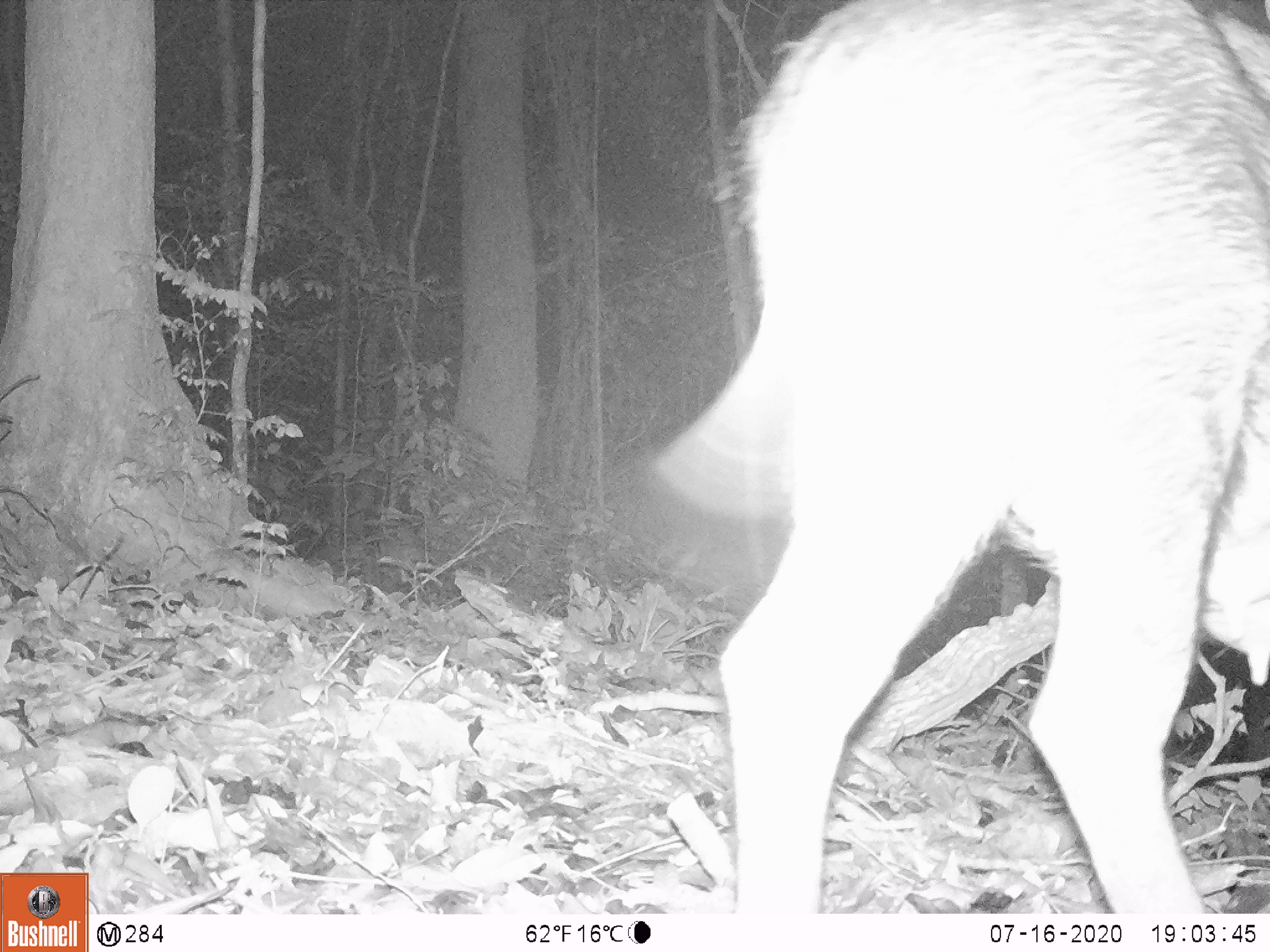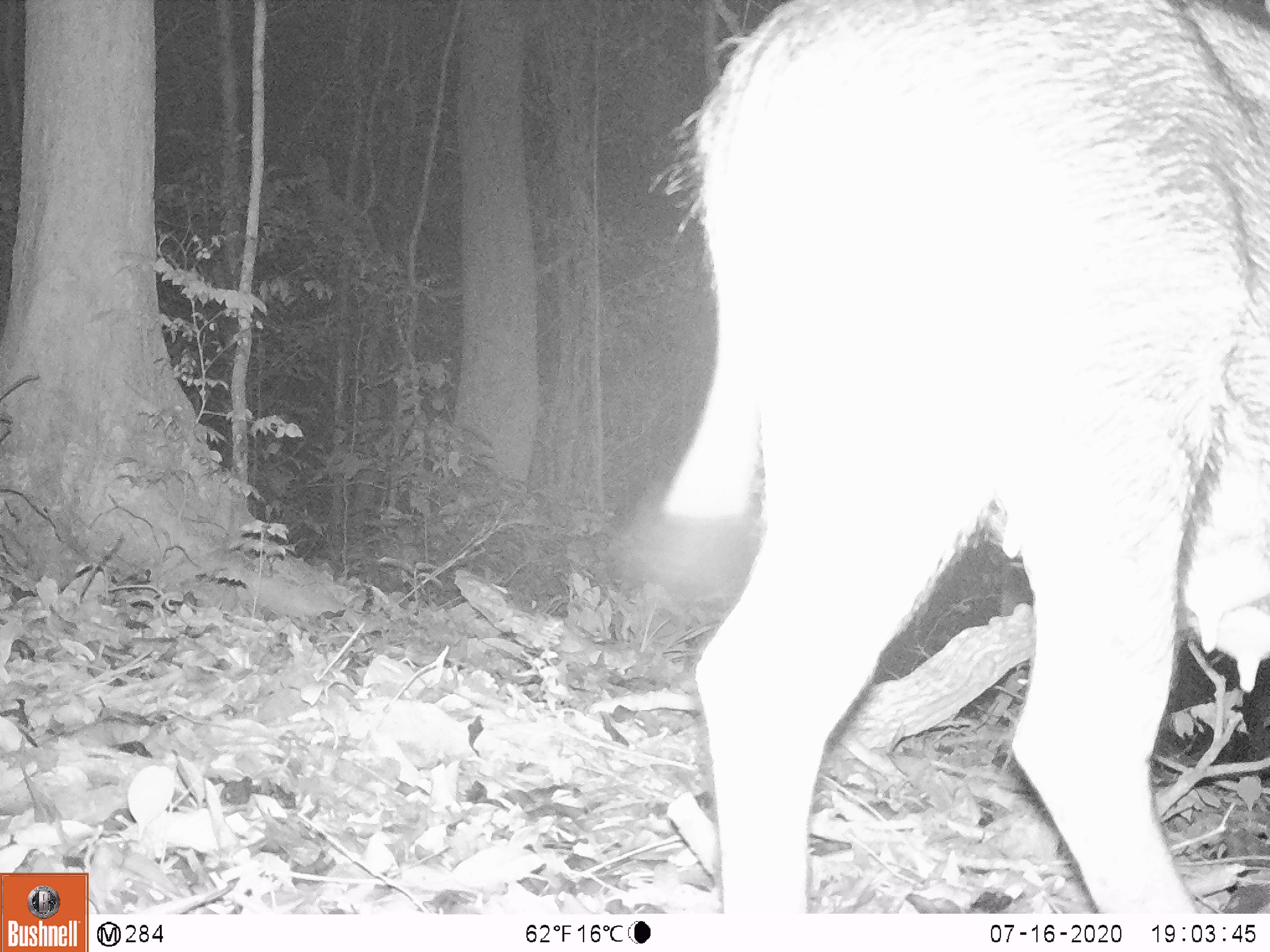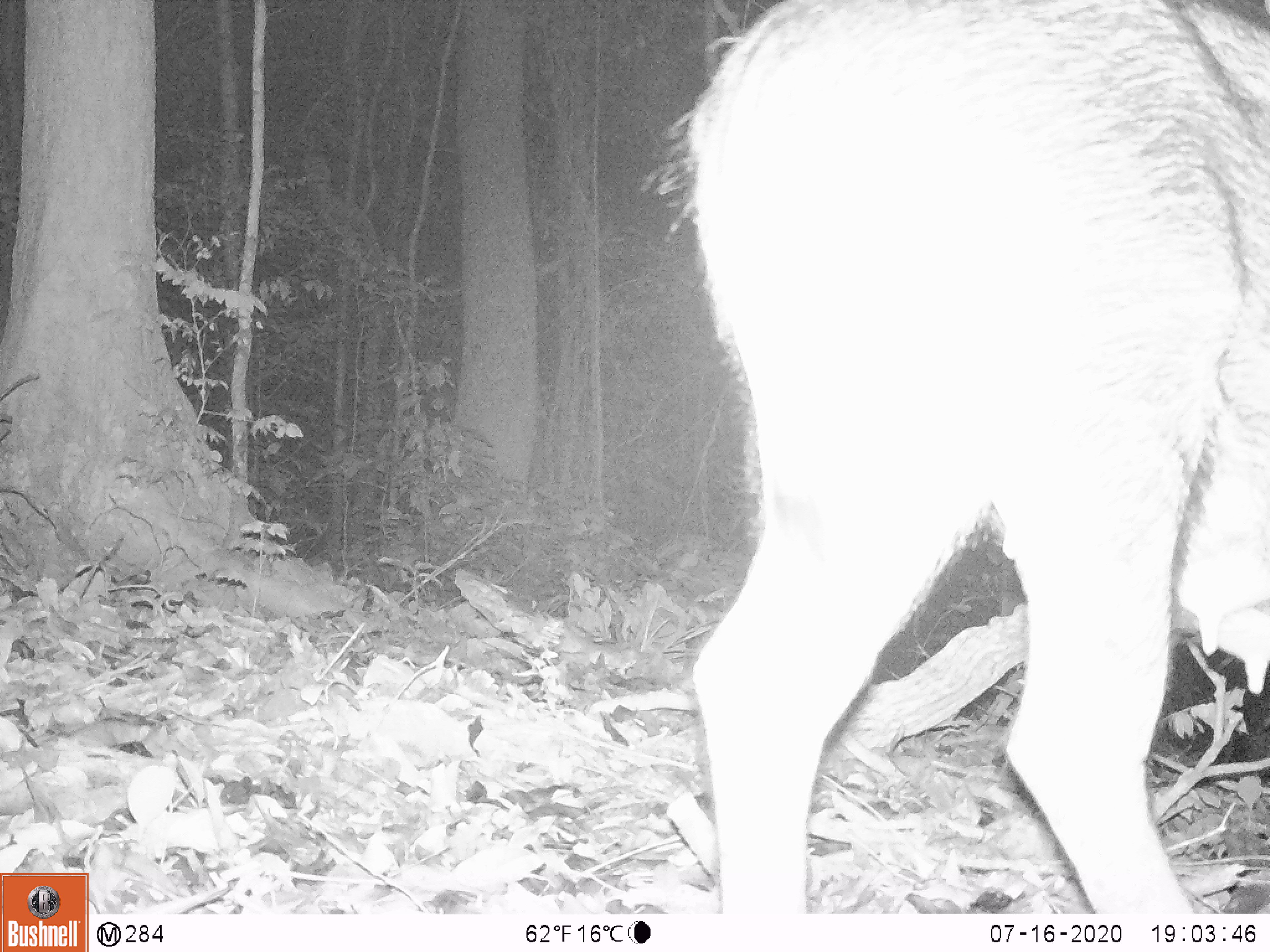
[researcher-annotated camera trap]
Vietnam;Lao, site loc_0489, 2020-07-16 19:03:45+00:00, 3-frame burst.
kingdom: Animalia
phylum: Chordata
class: Mammalia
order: Artiodactyla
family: Suidae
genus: Sus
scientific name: Sus scrofa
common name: eurasian wild pig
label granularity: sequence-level